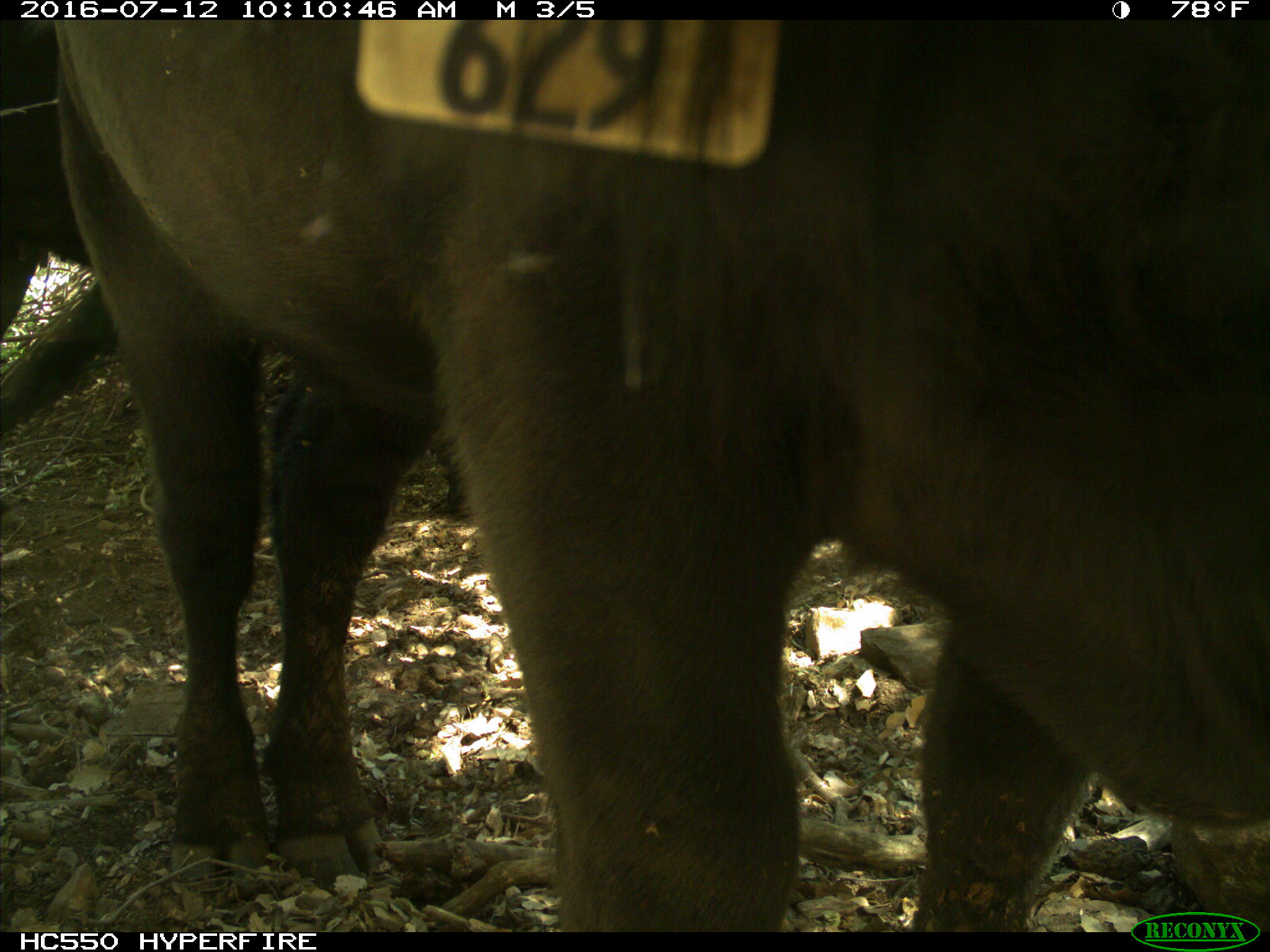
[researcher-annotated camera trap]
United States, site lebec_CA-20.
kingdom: Animalia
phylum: Chordata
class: Mammalia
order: Artiodactyla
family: Bovidae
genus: Bos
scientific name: Bos taurus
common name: domestic cow